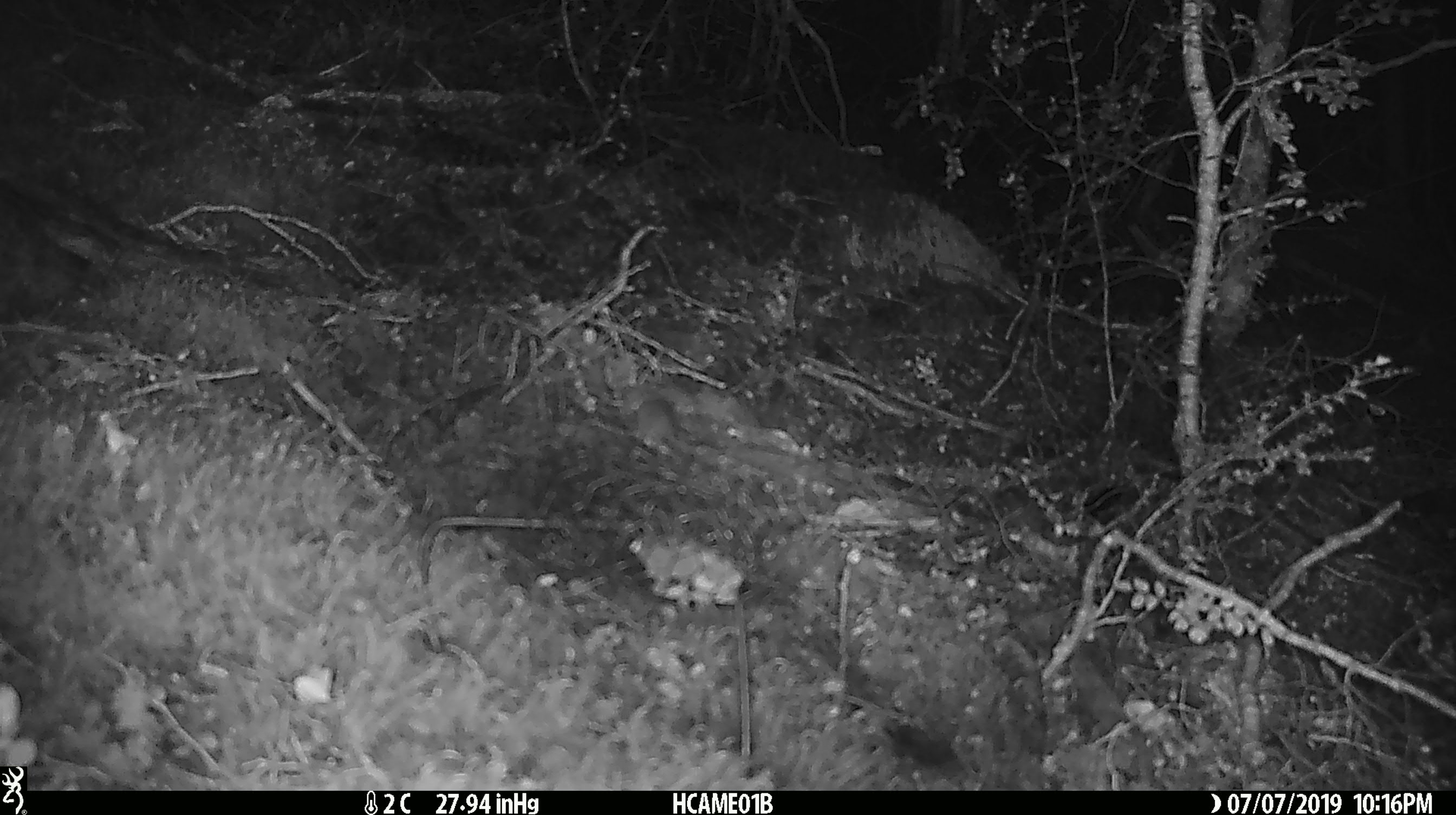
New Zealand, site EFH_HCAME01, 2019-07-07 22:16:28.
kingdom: Animalia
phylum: Chordata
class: Mammalia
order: Rodentia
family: Muridae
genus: Mus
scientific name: Mus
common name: mouse